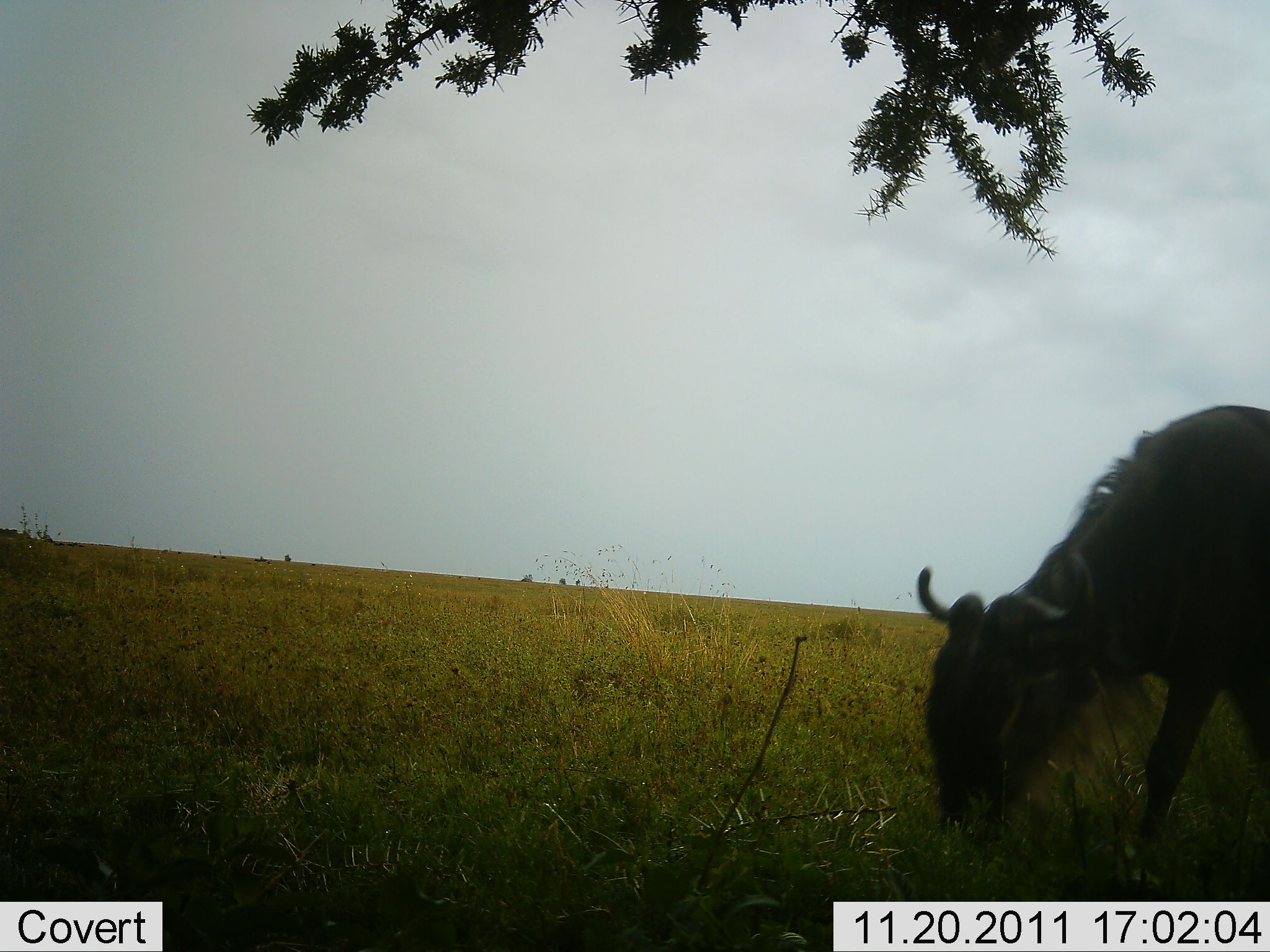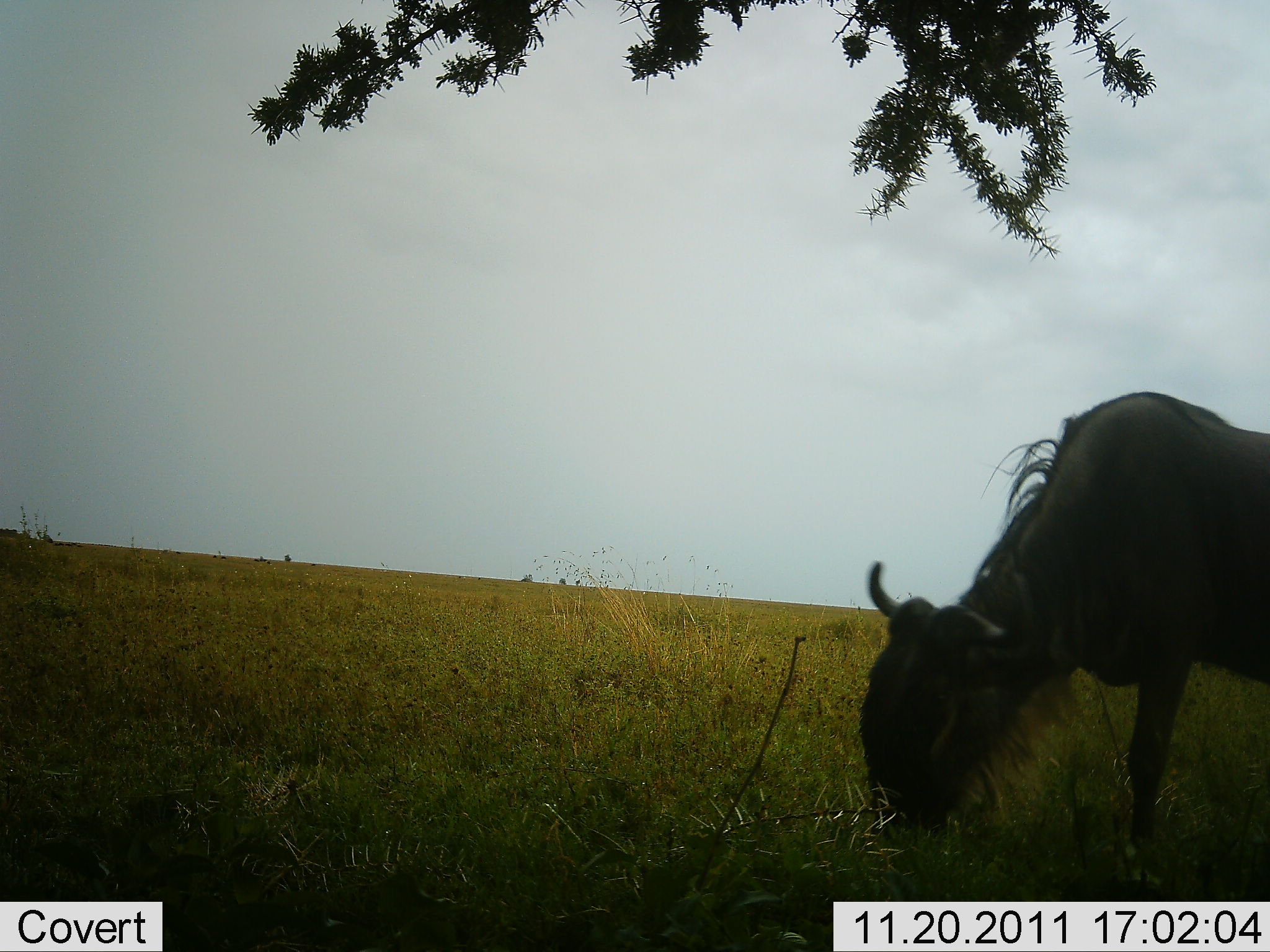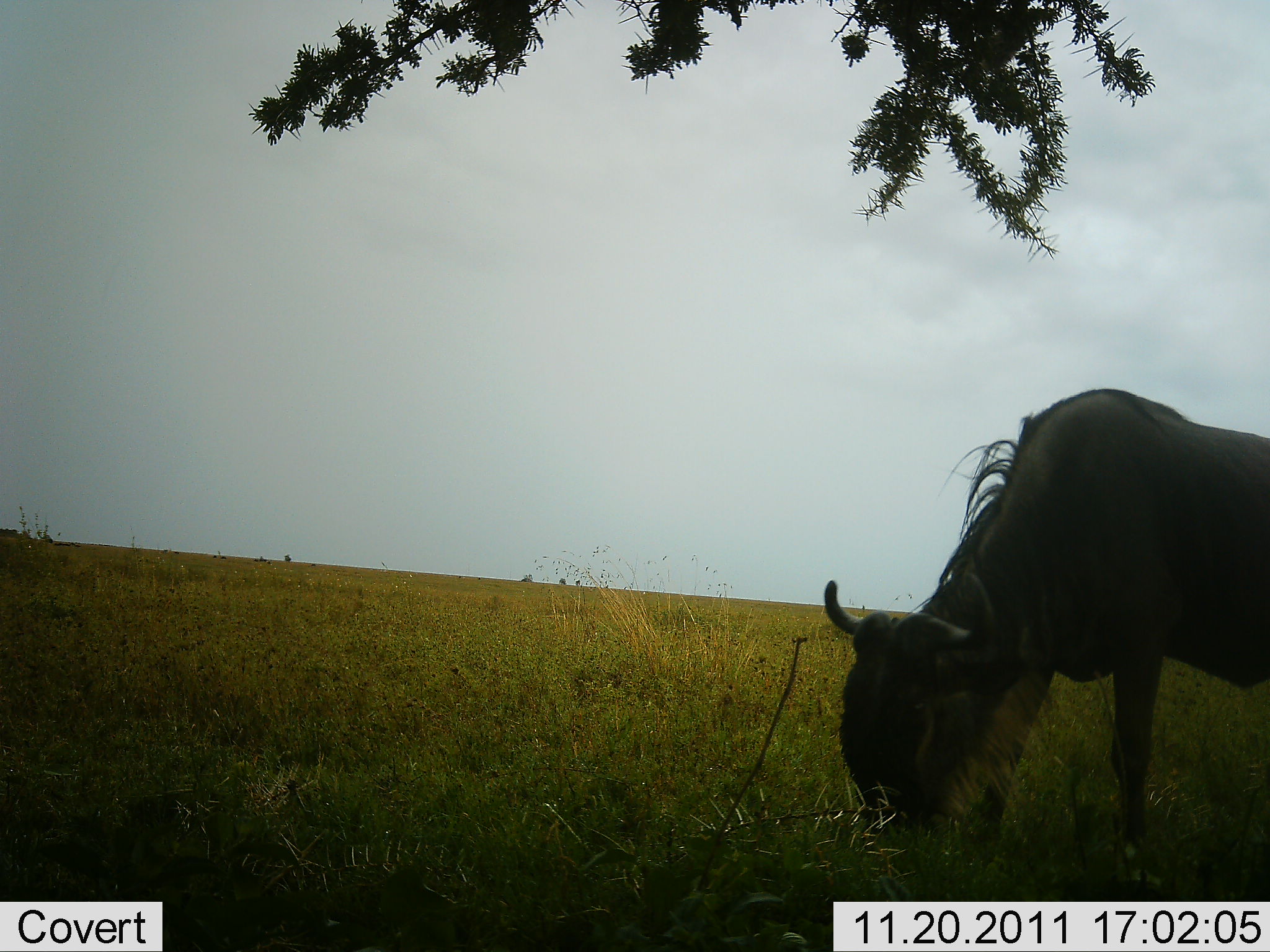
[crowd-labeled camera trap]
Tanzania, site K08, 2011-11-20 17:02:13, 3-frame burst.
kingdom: Animalia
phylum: Chordata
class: Mammalia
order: Artiodactyla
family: Bovidae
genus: Connochaetes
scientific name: Connochaetes taurinus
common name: blue wildebeest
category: wildebeest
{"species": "wildebeest (blue wildebeest) (Connochaetes taurinus)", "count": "1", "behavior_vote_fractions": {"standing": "18%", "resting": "0%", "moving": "18%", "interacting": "0%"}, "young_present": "0%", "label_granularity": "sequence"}